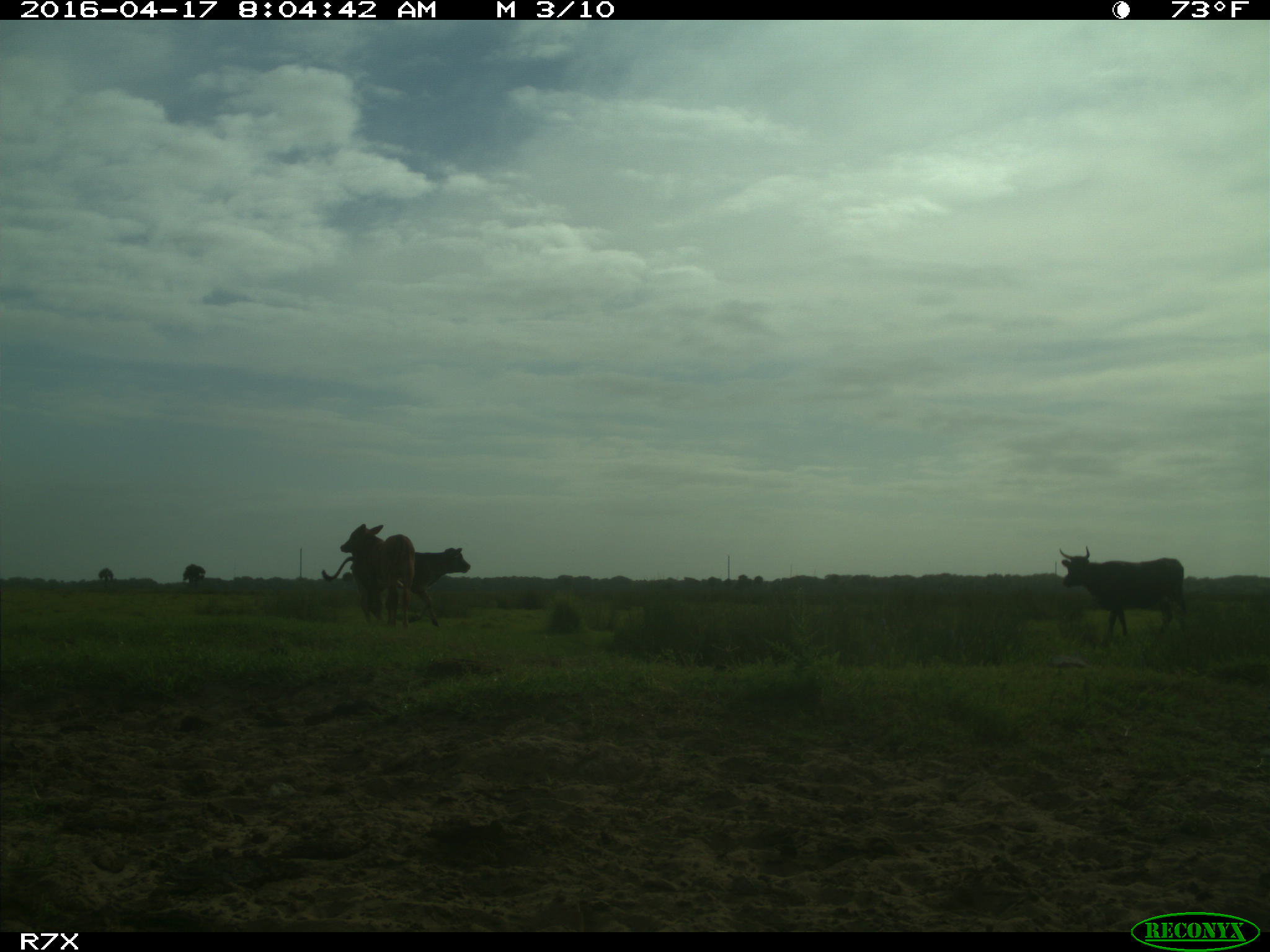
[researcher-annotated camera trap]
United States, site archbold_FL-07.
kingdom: Animalia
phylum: Chordata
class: Mammalia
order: Artiodactyla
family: Bovidae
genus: Bos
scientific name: Bos taurus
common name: domestic cow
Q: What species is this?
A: Bos taurus (domestic cow).